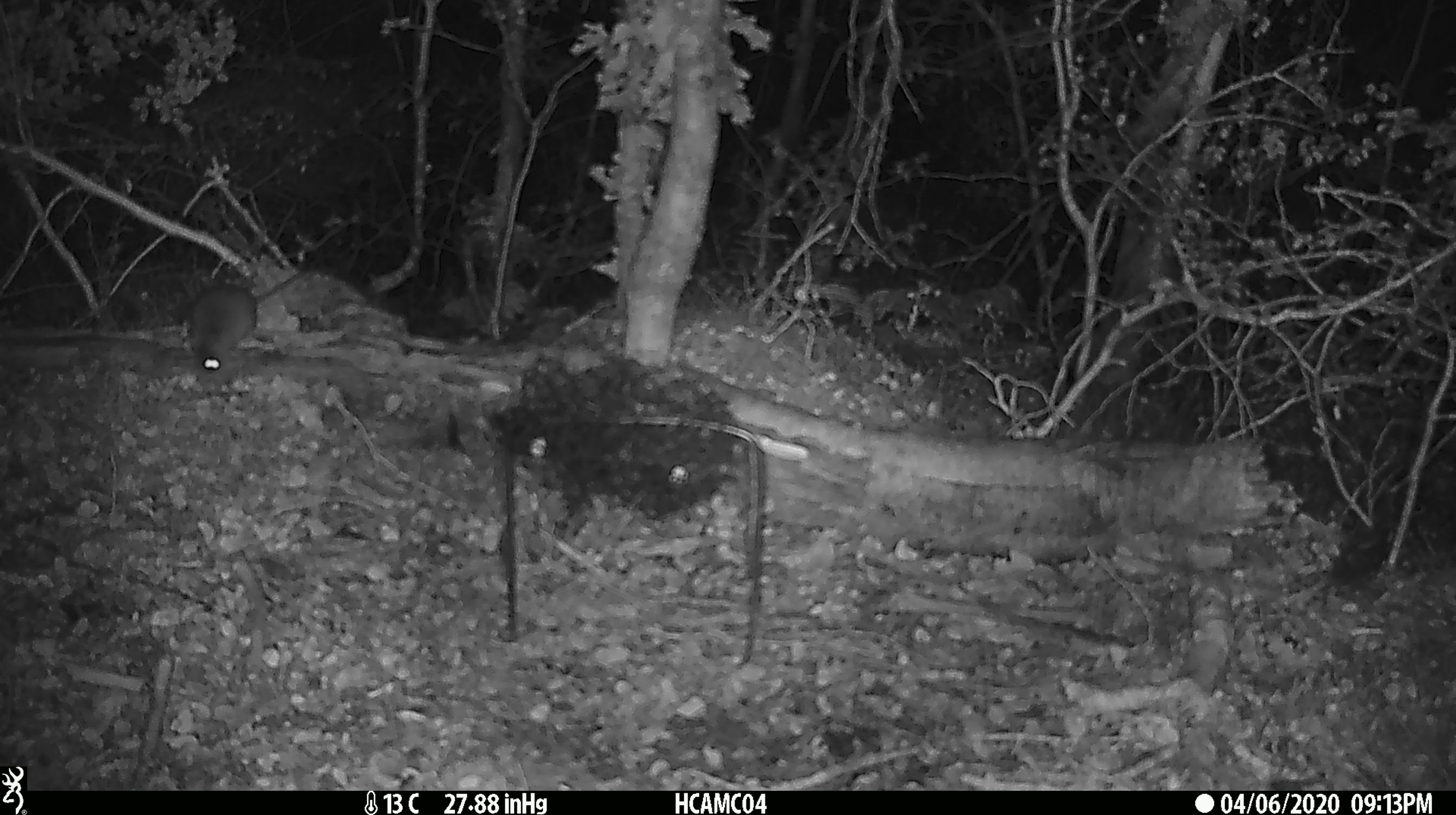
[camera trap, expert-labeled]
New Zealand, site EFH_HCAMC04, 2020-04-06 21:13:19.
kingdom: Animalia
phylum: Chordata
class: Mammalia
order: Rodentia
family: Muridae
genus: Mus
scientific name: Mus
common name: mouse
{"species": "mouse (Mus)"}